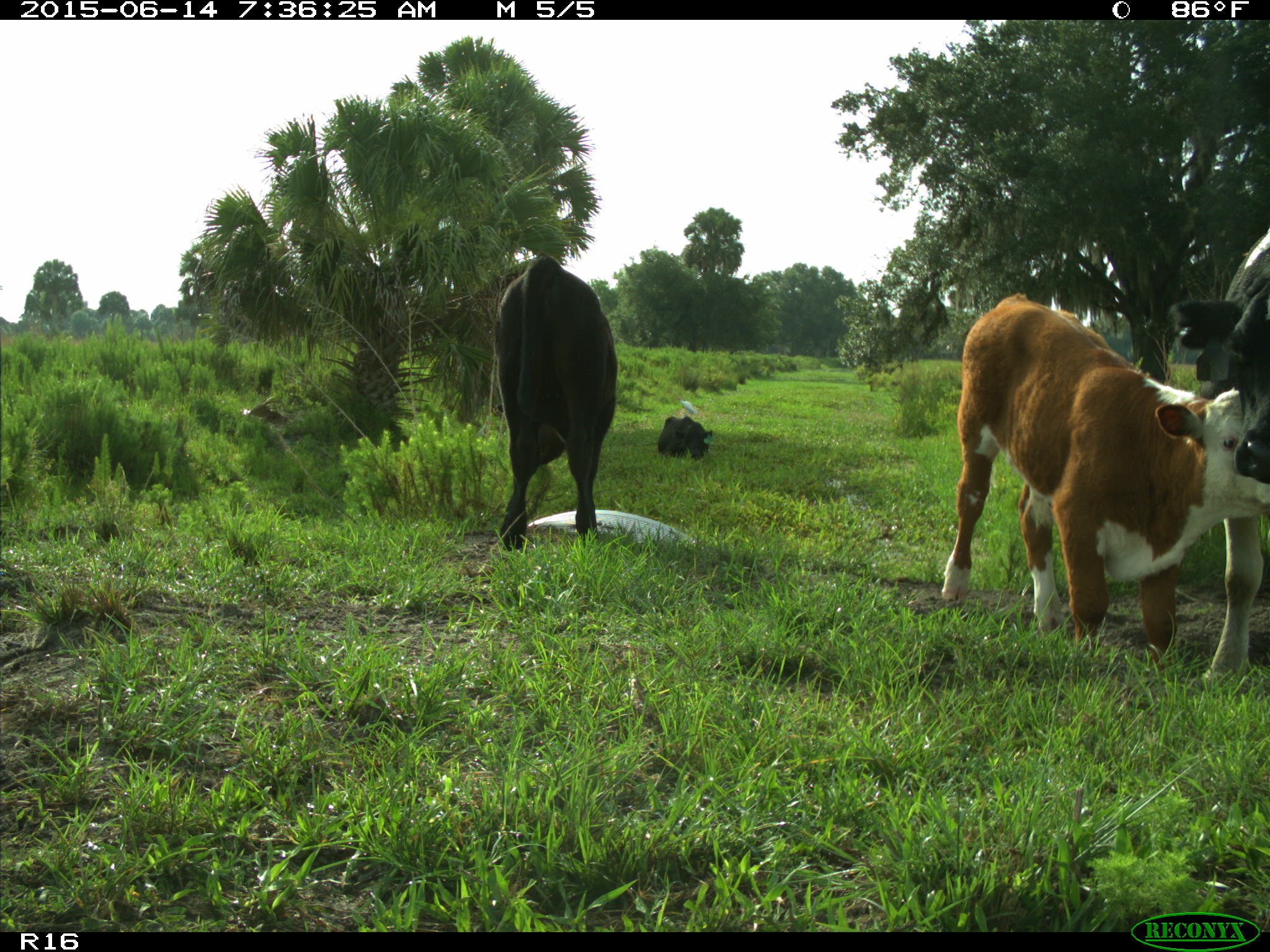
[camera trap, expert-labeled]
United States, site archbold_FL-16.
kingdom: Animalia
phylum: Chordata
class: Mammalia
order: Artiodactyla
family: Bovidae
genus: Bos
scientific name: Bos taurus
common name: domestic cow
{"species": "Bos taurus (domestic cow)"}